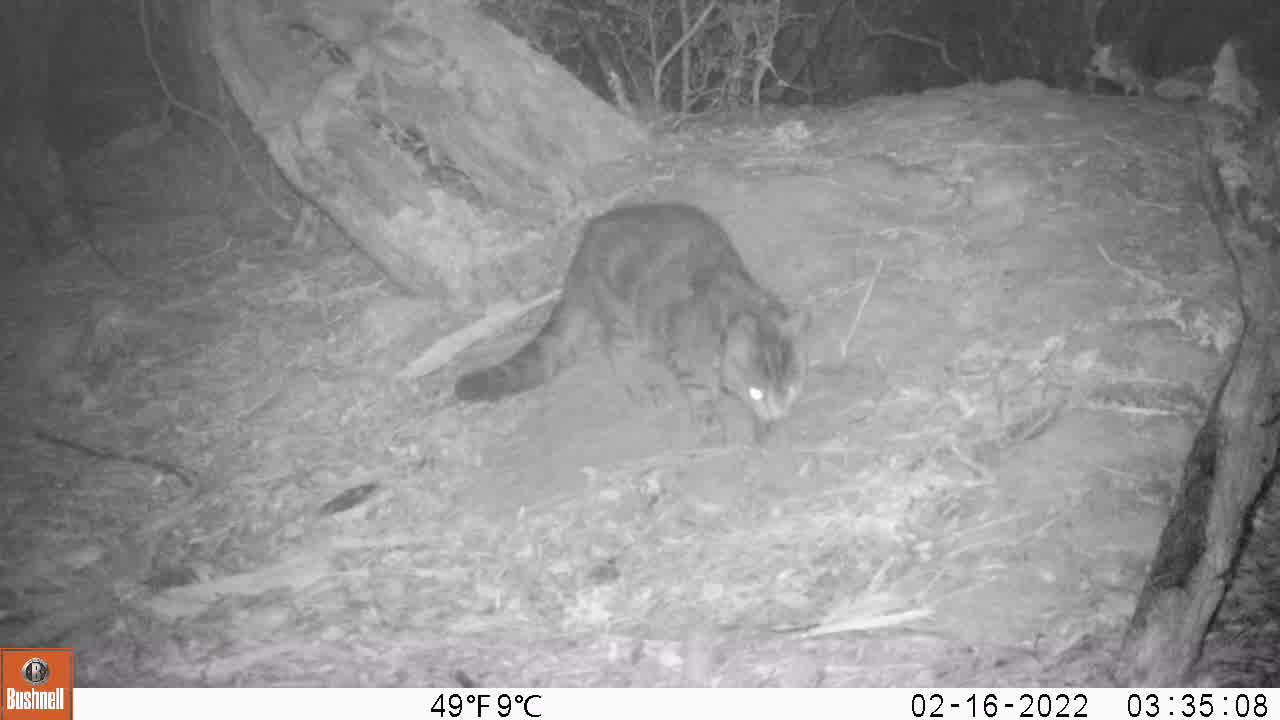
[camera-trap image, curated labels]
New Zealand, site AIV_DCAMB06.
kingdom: Animalia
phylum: Chordata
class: Mammalia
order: Carnivora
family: Felidae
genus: Felis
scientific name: Felis catus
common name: domestic cat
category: cat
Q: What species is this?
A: Cat (domestic cat) (Felis catus).